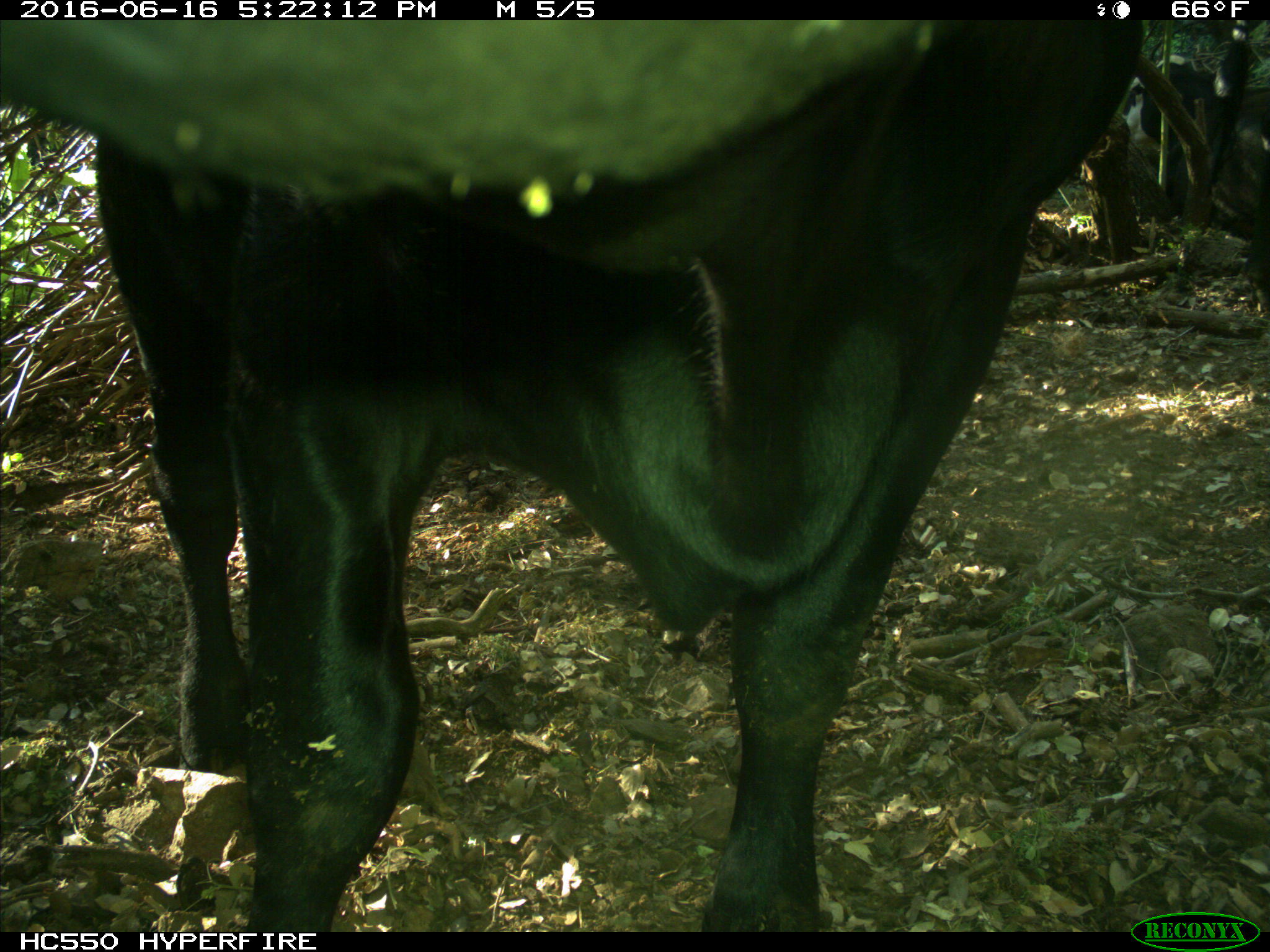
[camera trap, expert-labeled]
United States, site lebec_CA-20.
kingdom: Animalia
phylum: Chordata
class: Mammalia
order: Artiodactyla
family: Bovidae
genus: Bos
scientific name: Bos taurus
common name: domestic cow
Bos taurus (domestic cow).